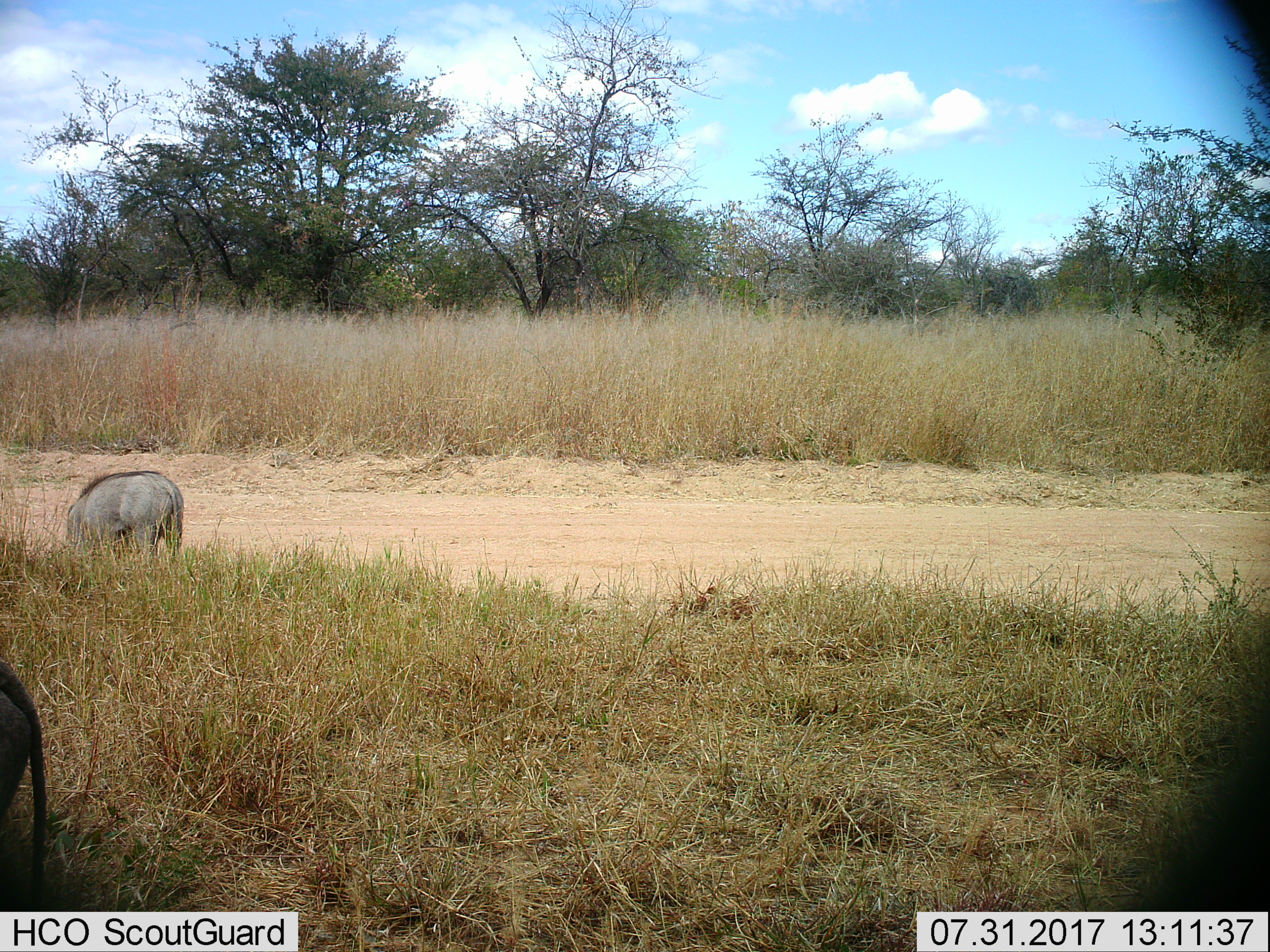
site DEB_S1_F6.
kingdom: Animalia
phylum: Chordata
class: Mammalia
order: Artiodactyla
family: Suidae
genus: Phacochoerus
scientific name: Phacochoerus africanus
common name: warthog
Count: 2.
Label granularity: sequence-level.